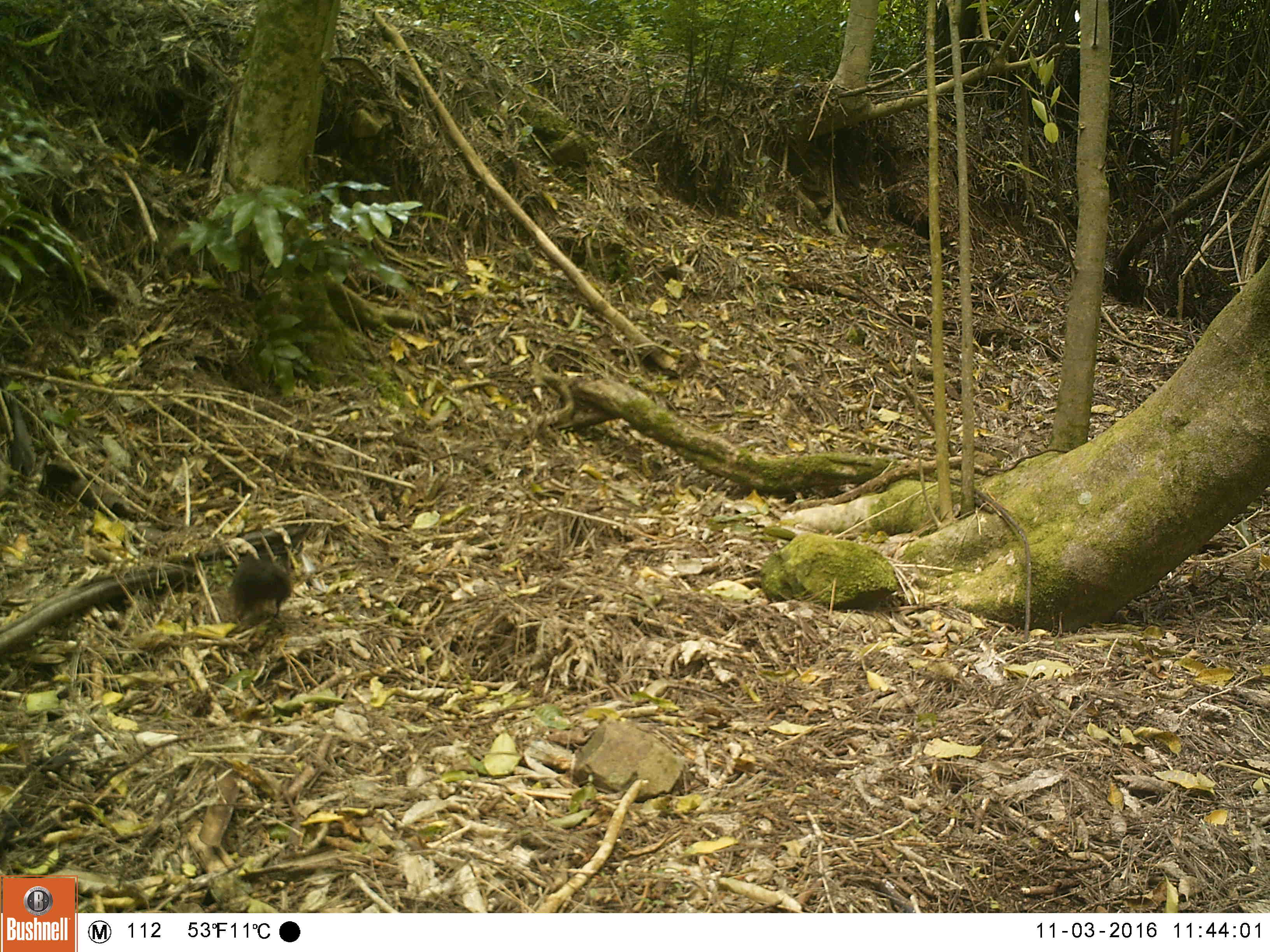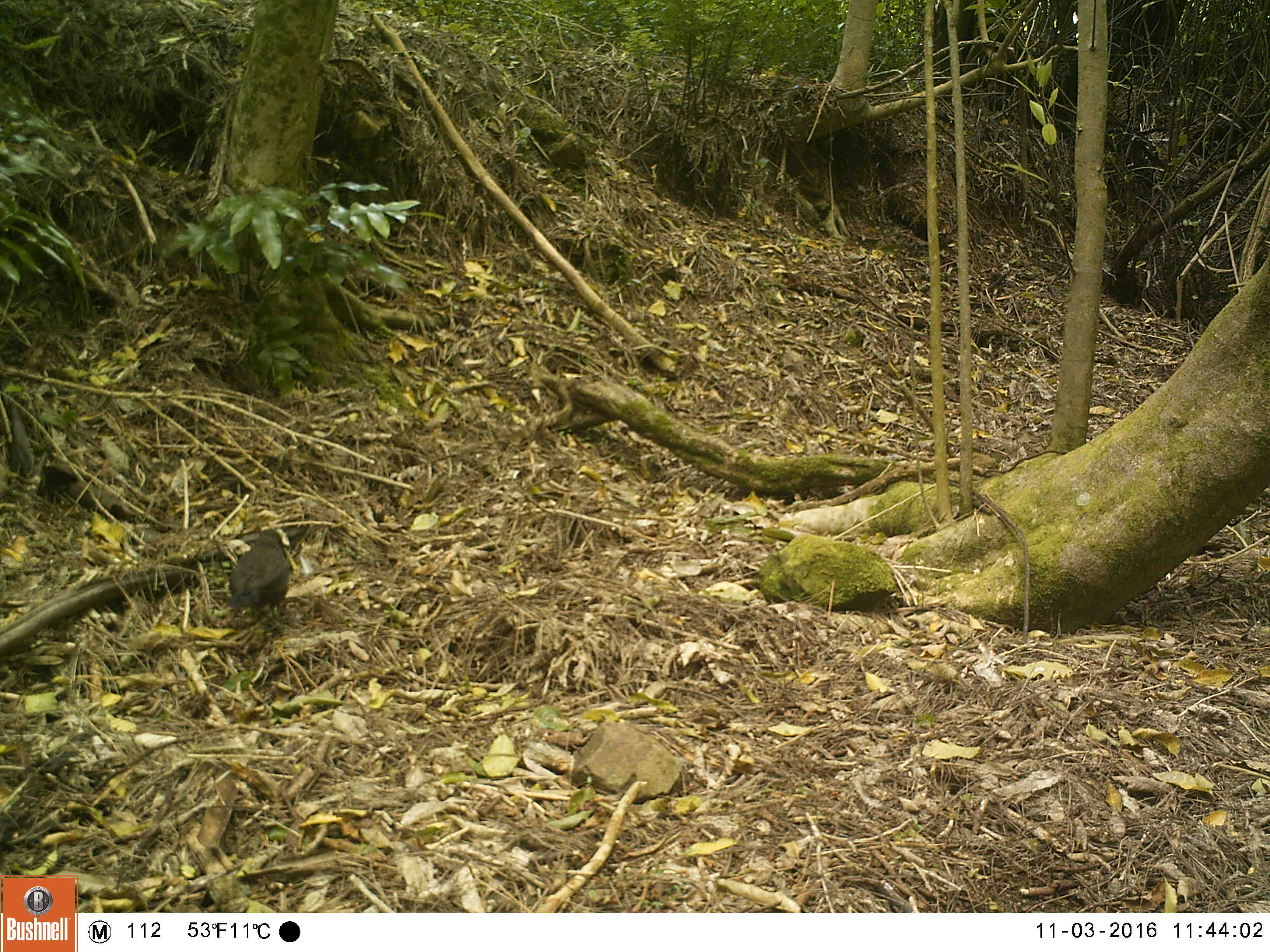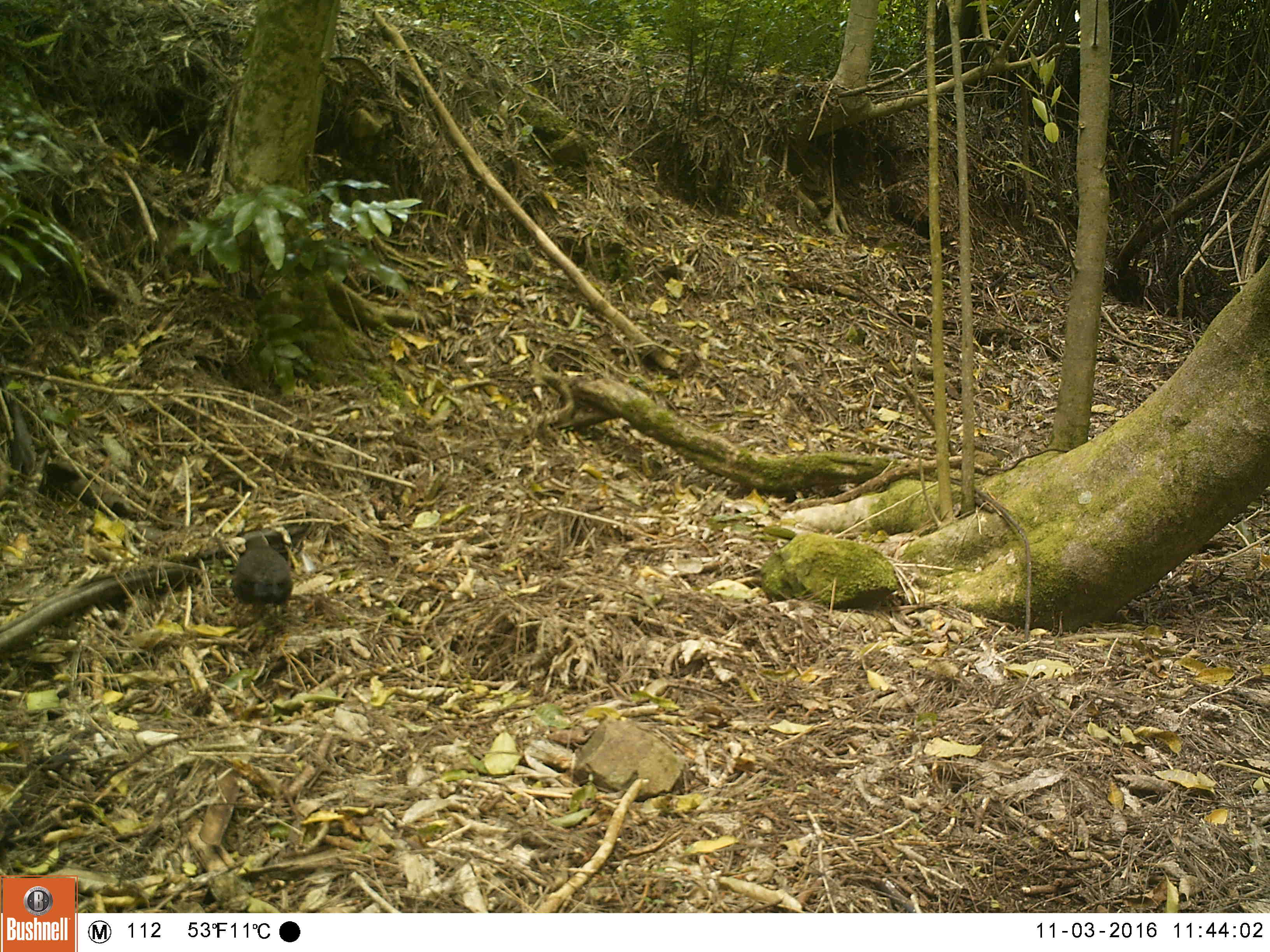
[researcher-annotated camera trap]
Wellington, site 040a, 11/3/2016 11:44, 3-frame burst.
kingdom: Animalia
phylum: Chordata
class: Aves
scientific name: Aves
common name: bird